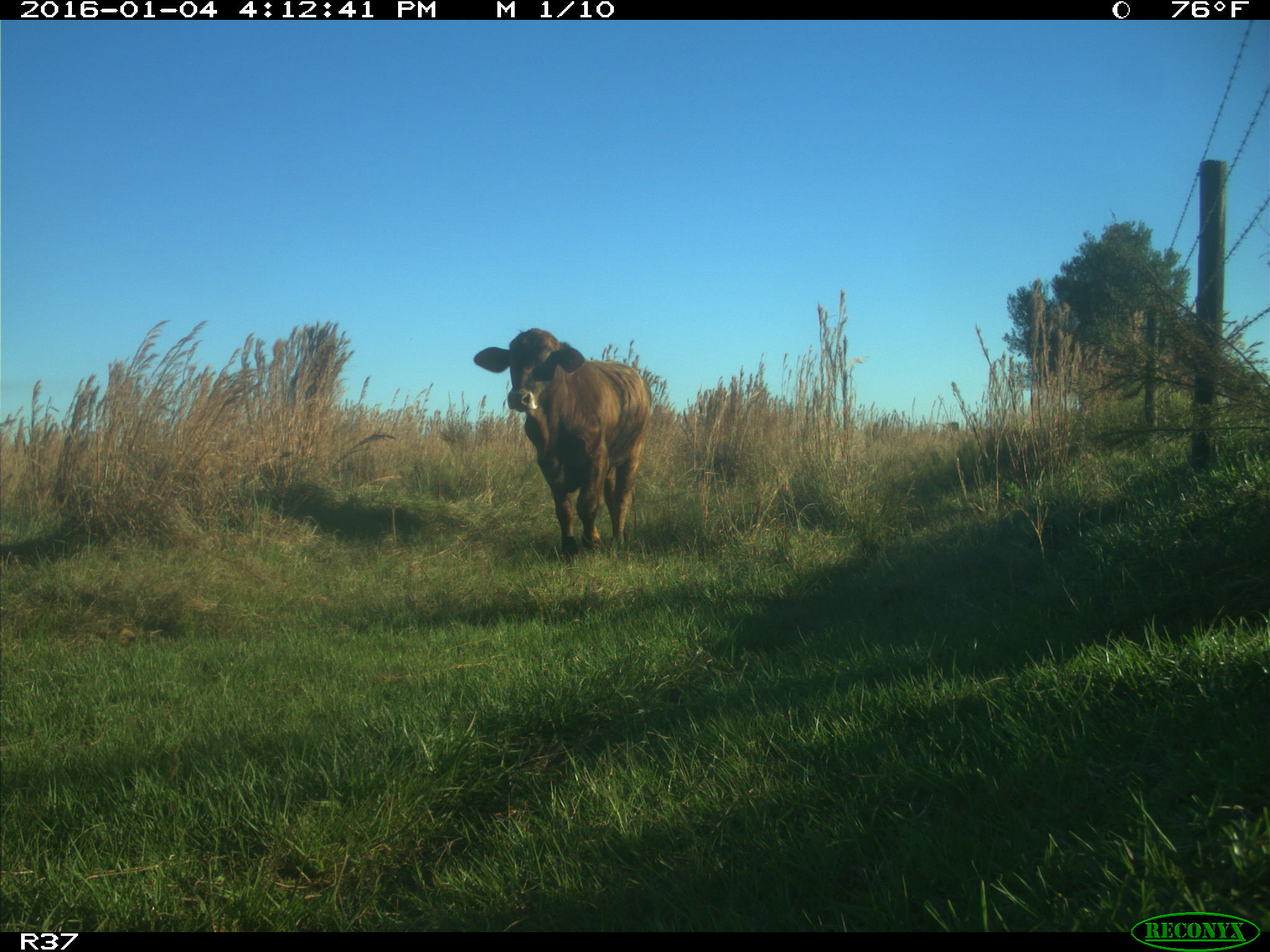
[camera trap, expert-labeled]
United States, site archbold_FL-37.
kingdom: Animalia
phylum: Chordata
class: Mammalia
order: Artiodactyla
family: Bovidae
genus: Bos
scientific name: Bos taurus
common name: domestic cow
Bos taurus (domestic cow).